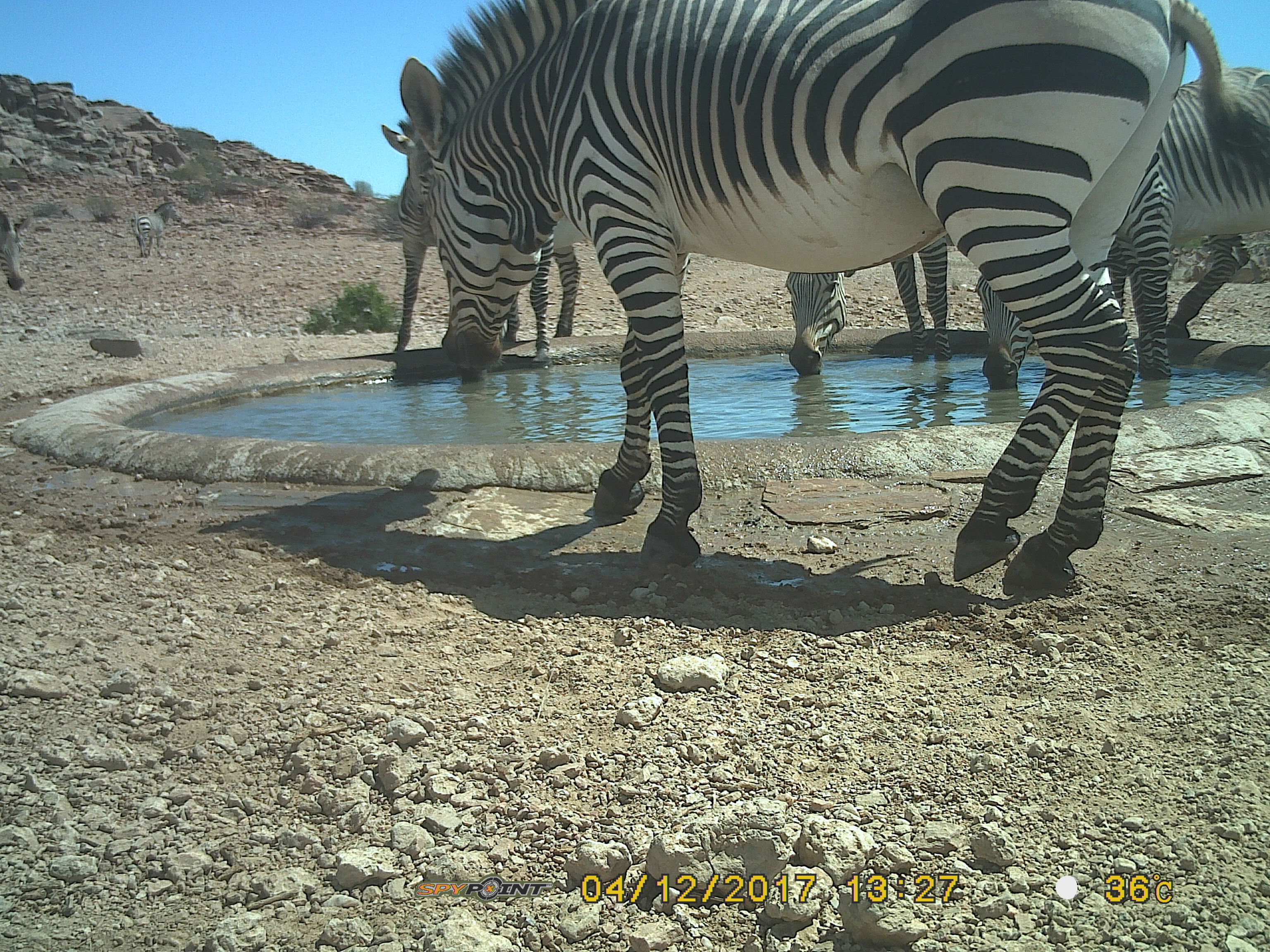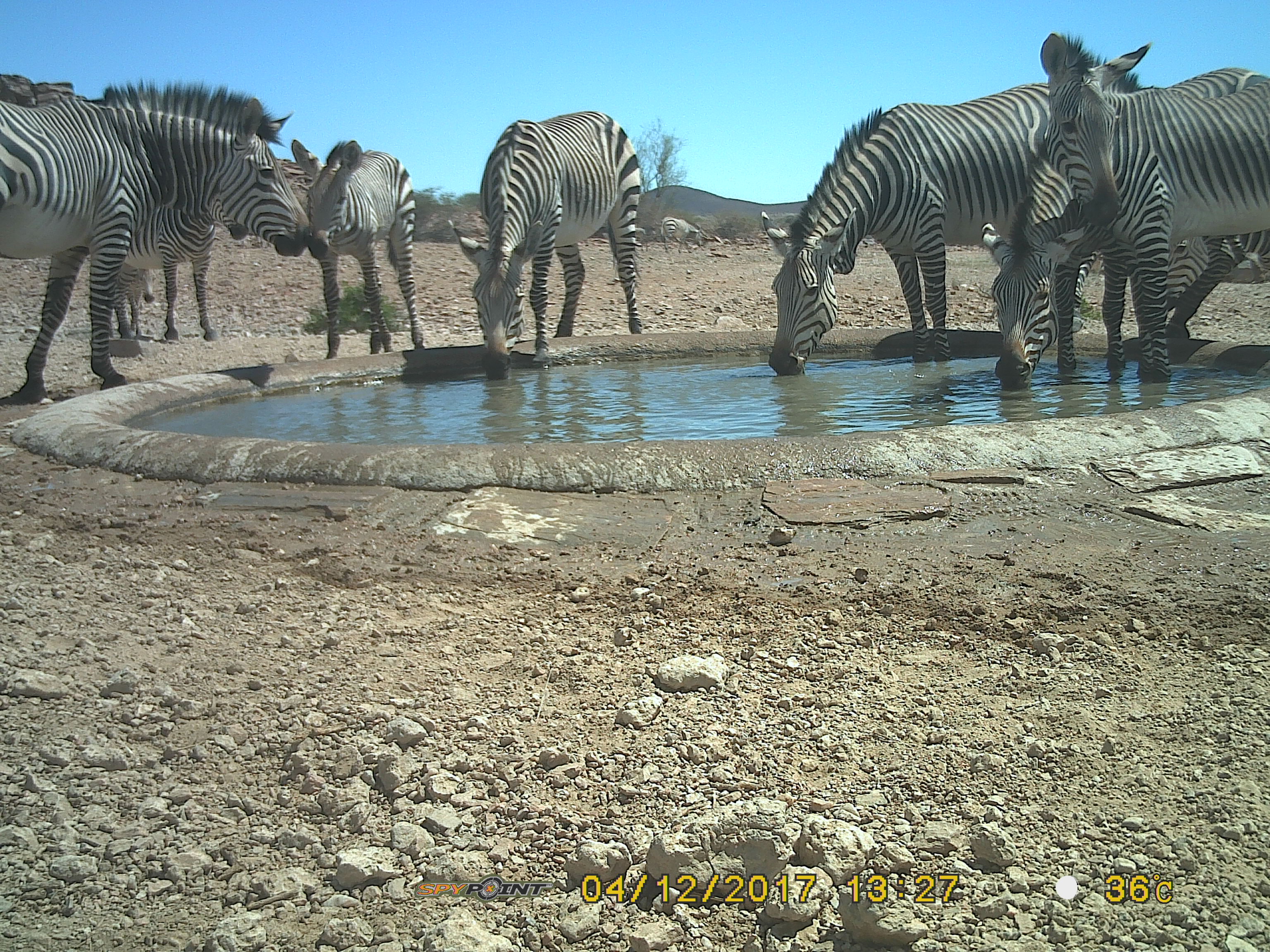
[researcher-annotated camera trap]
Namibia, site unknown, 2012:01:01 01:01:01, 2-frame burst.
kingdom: Animalia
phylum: Chordata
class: Mammalia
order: Perissodactyla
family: Equidae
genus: Equus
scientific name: Equus zebra hartmannae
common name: hartmann's mountain zebra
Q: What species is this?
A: Equus zebra hartmannae (hartmann's mountain zebra).